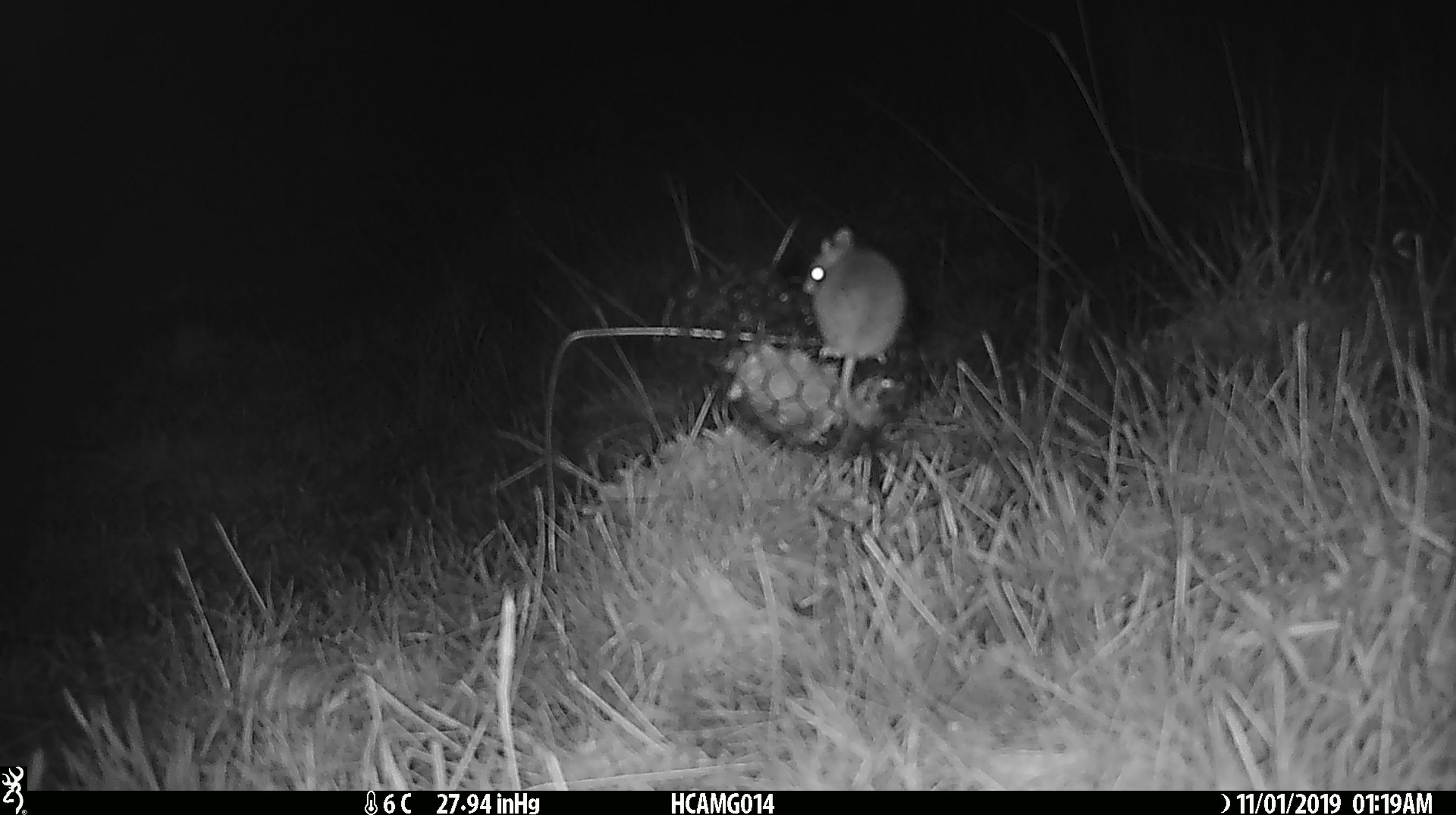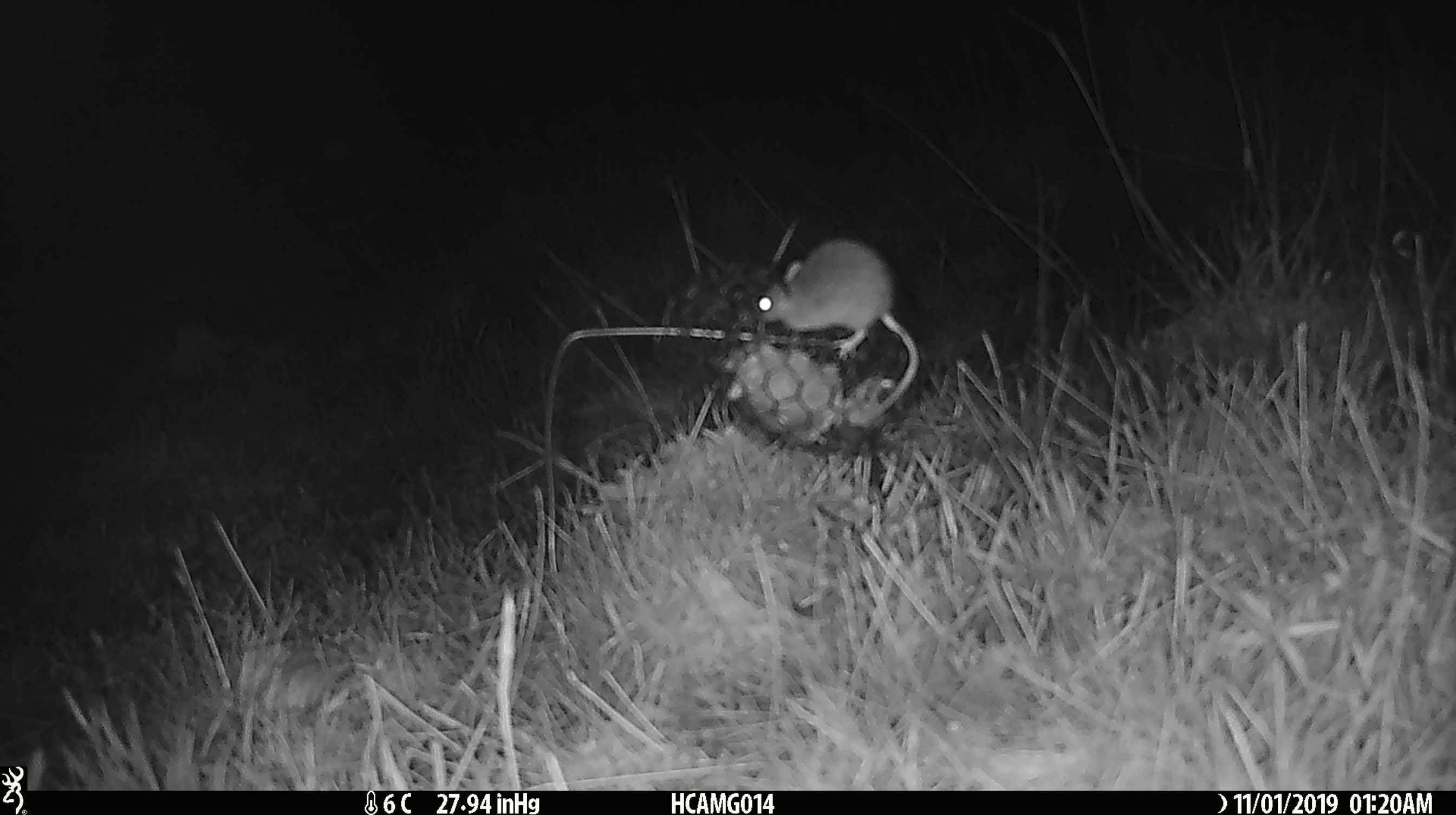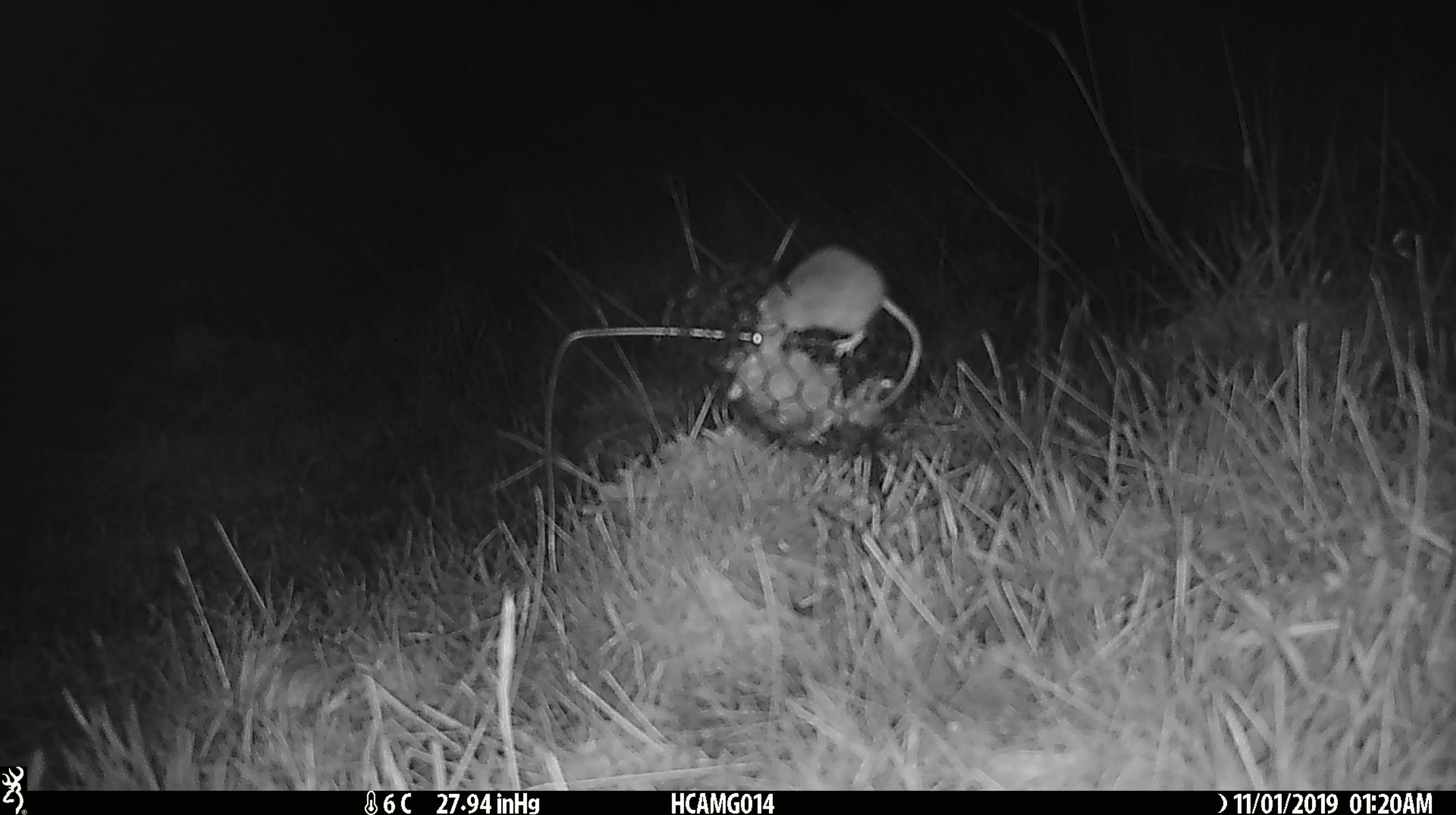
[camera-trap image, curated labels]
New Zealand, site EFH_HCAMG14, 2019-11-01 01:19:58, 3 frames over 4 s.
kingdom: Animalia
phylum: Chordata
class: Mammalia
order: Rodentia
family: Muridae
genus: Mus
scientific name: Mus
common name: mouse